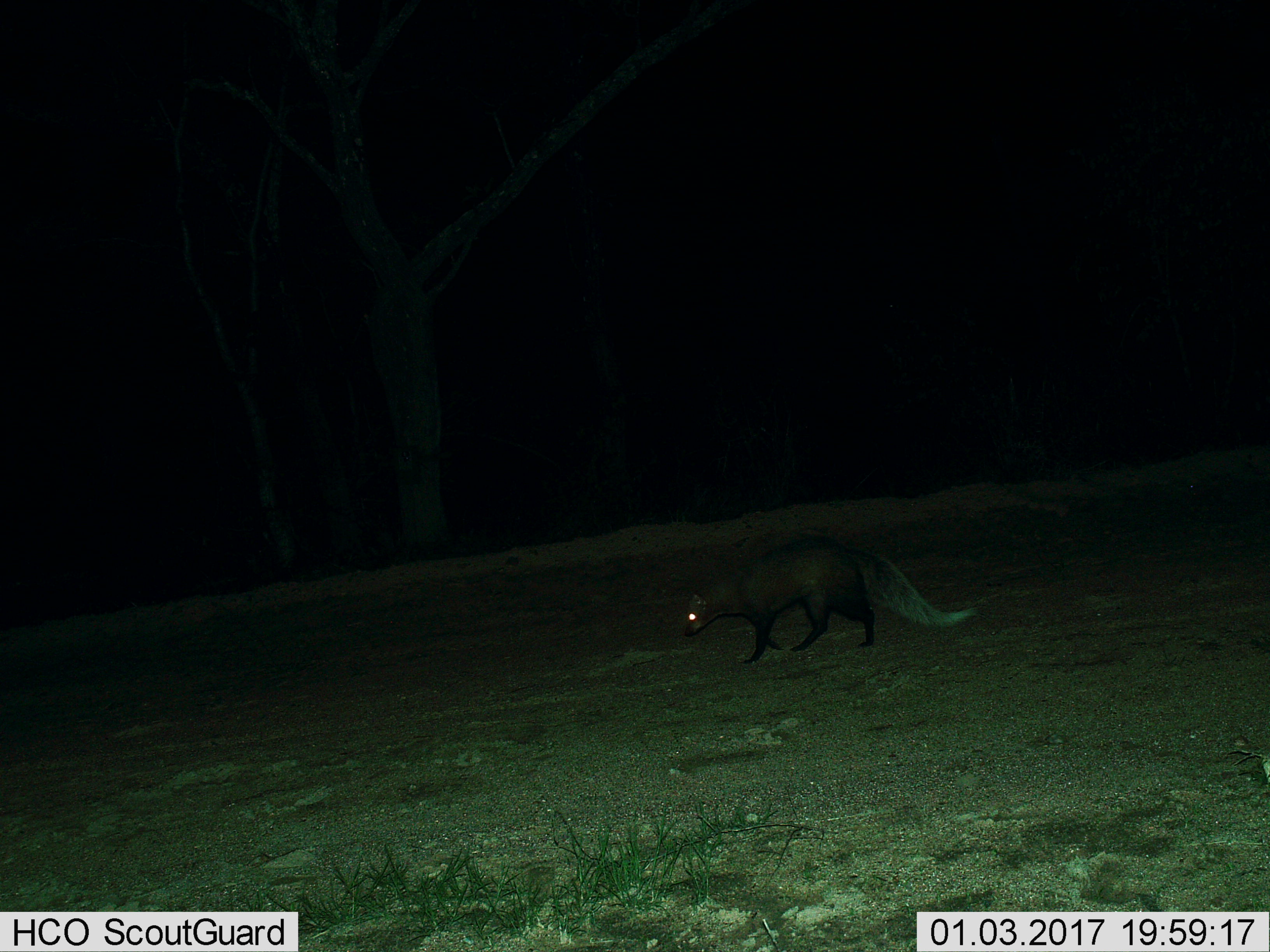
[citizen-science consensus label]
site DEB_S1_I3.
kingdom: Animalia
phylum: Chordata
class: Mammalia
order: Carnivora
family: Herpestidae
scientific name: Herpestidae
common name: mongoose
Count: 1.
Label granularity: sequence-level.